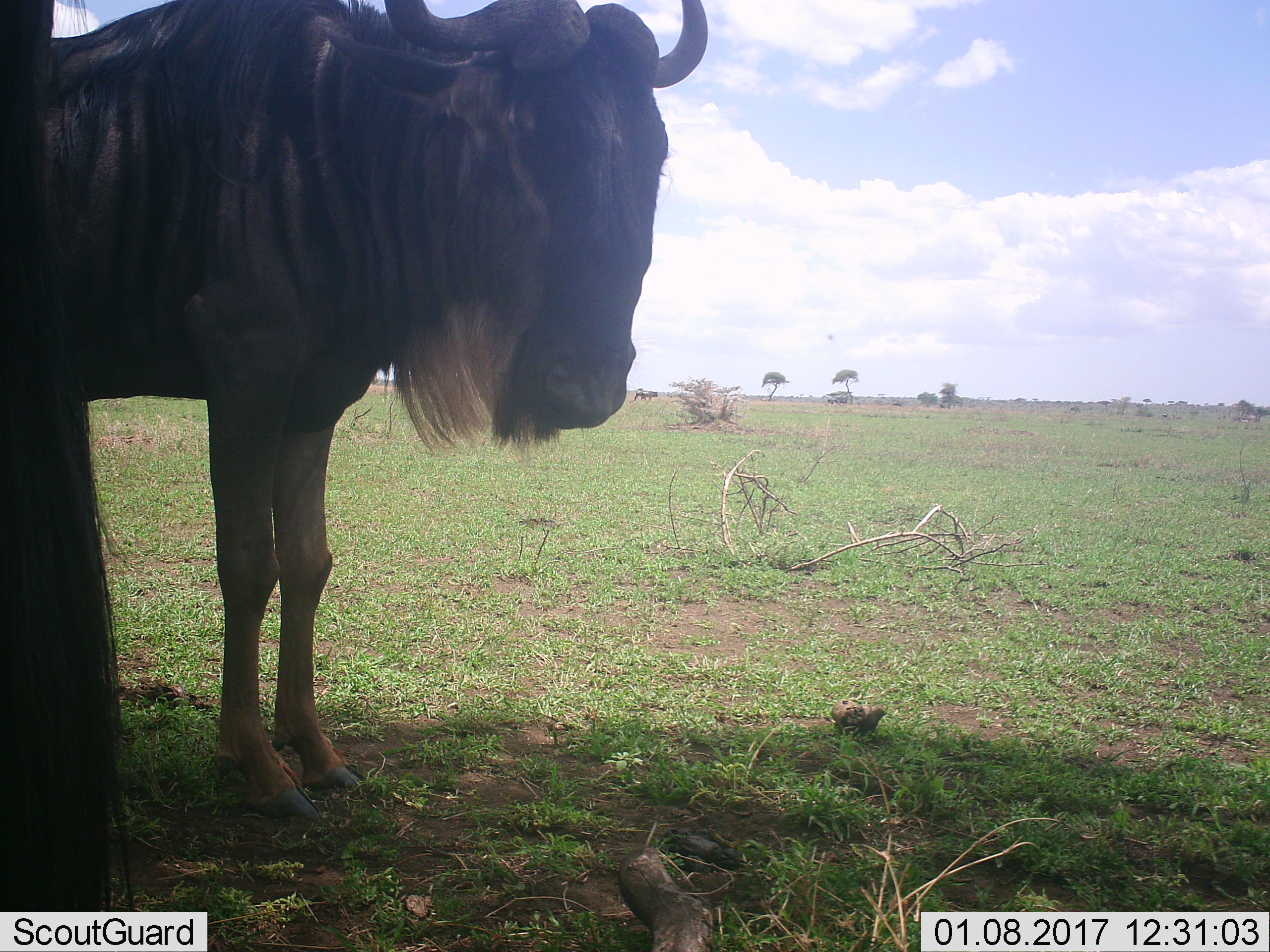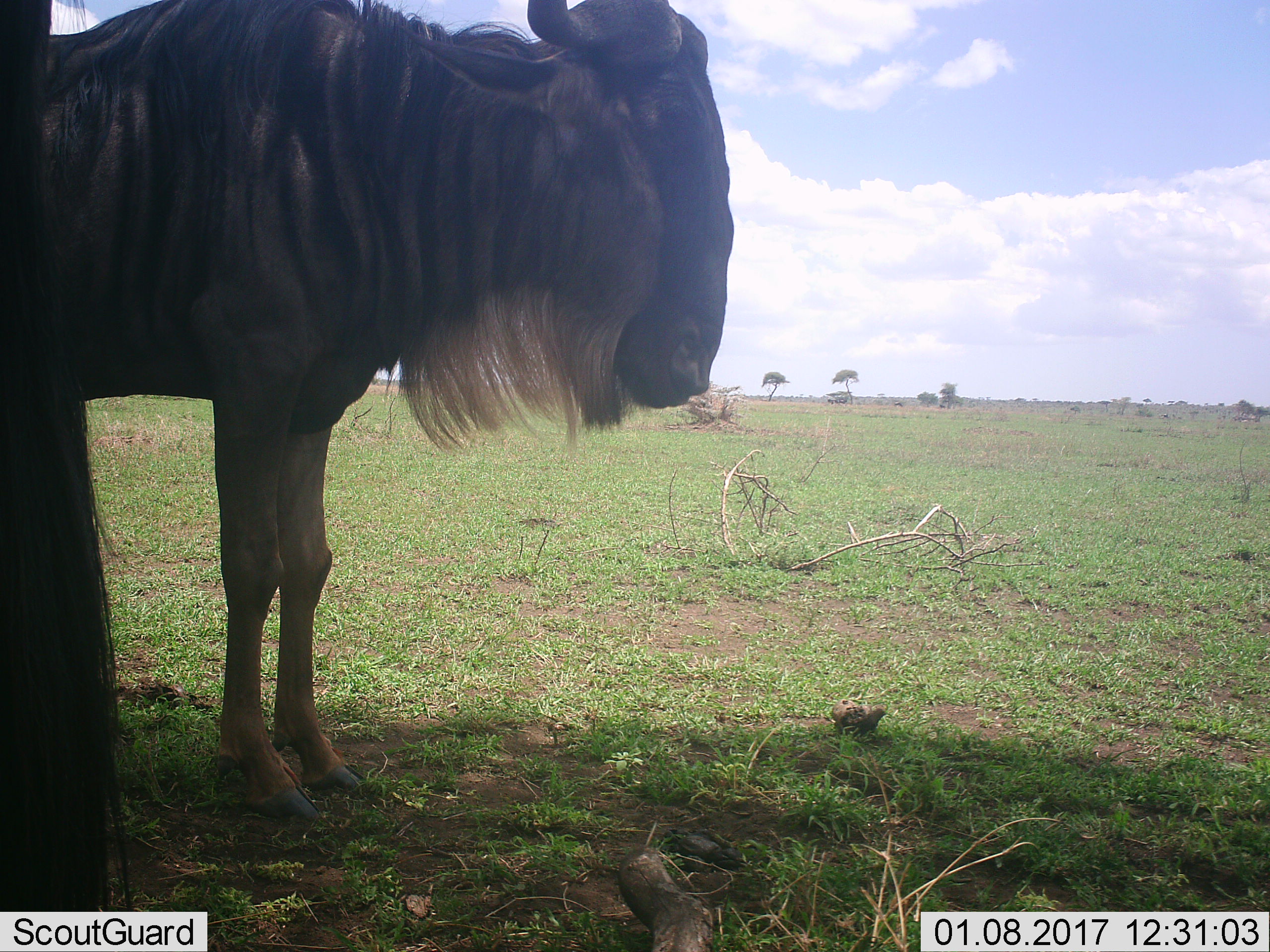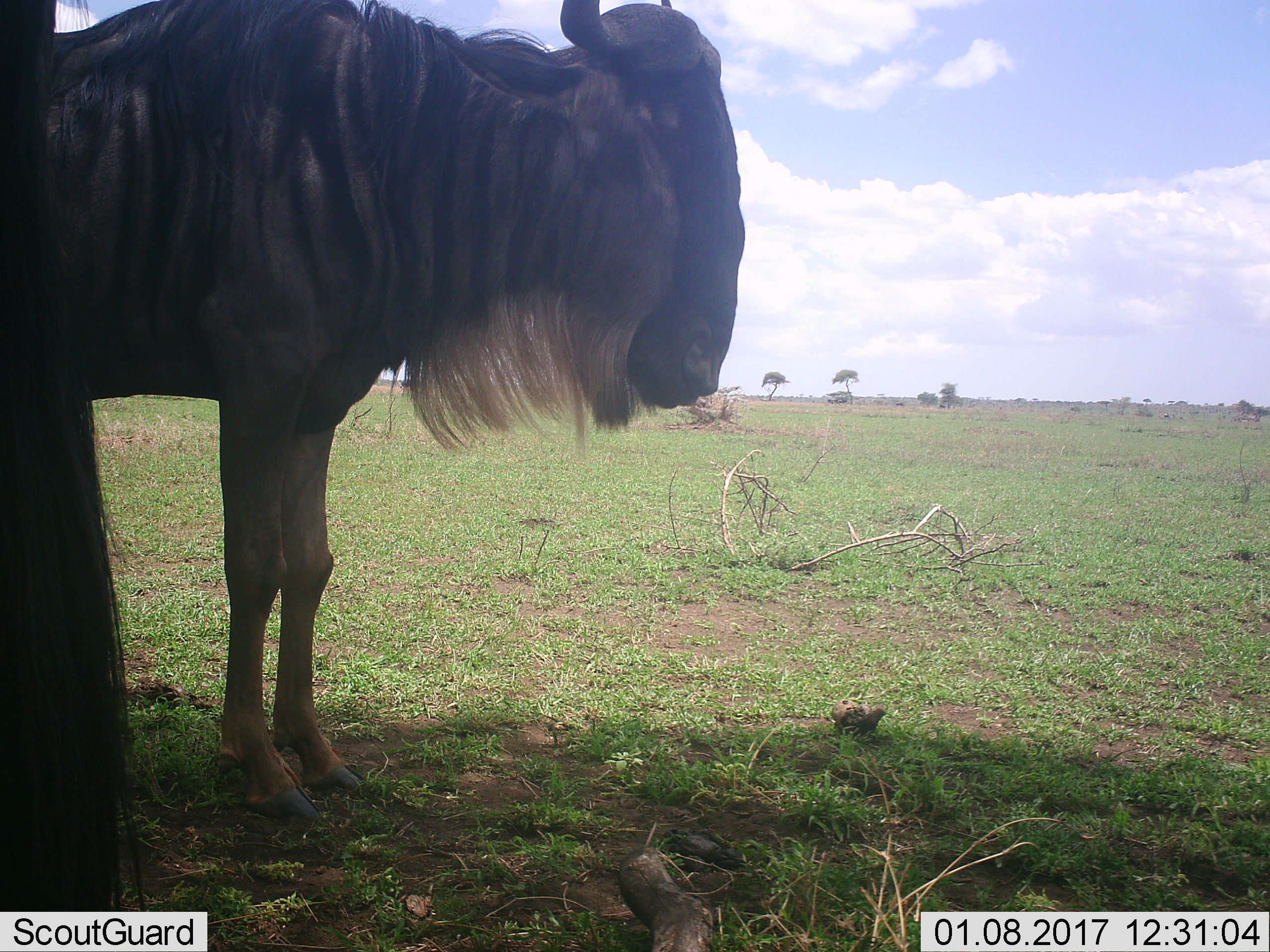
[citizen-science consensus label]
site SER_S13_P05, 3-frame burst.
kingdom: Animalia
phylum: Chordata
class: Mammalia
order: Artiodactyla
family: Bovidae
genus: Connochaetes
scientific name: Connochaetes taurinus taurinus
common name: blue wildebeest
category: wildebeestblue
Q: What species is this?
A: Wildebeestblue (blue wildebeest) (Connochaetes taurinus taurinus).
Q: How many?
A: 2.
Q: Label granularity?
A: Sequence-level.